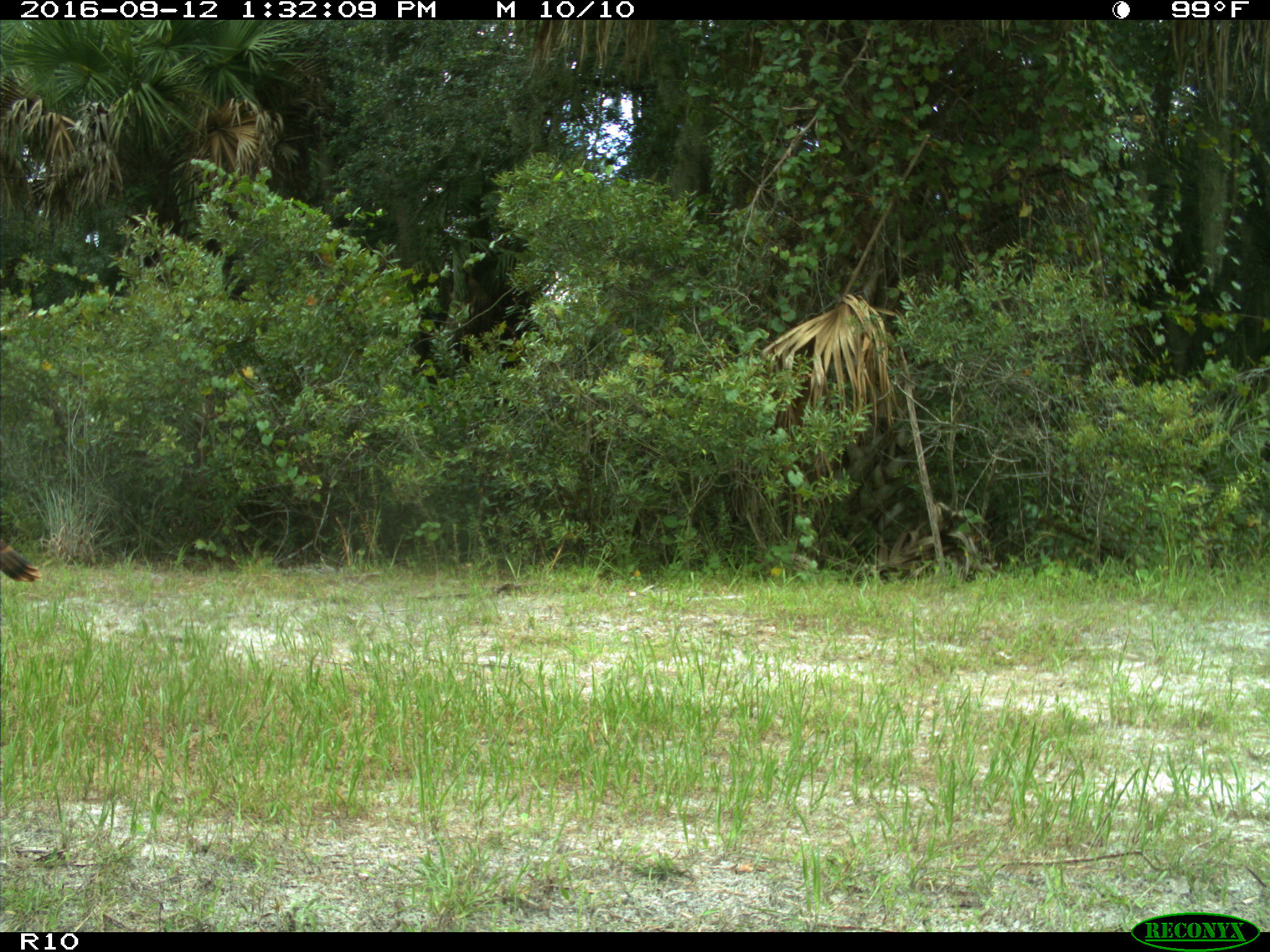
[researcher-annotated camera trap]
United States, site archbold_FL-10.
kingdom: Animalia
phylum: Chordata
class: Aves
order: Galliformes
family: Phasianidae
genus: Meleagris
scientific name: Meleagris gallopavo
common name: wild turkey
Meleagris gallopavo (wild turkey).